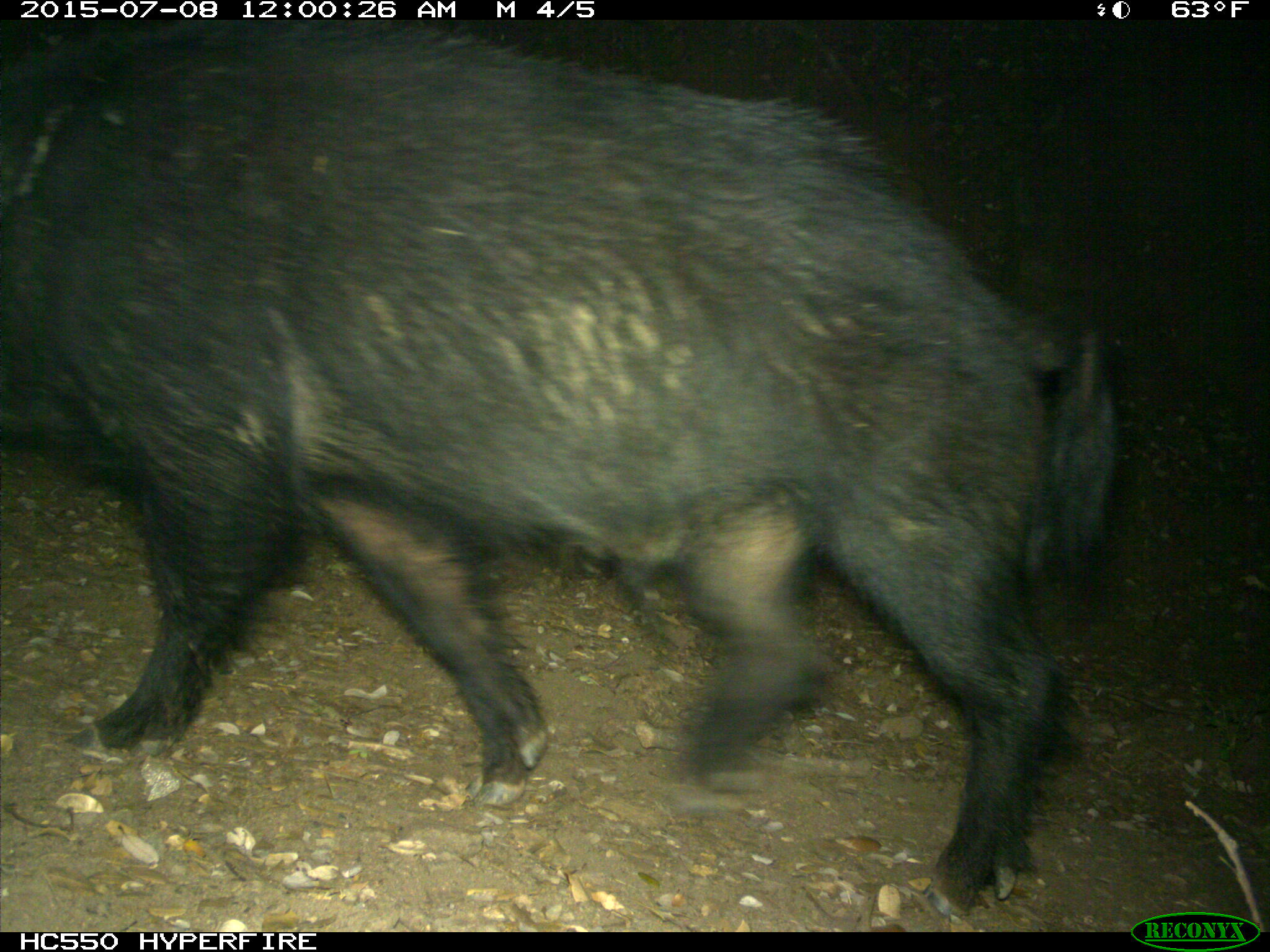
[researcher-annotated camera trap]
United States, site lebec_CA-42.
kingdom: Animalia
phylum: Chordata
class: Mammalia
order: Artiodactyla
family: Suidae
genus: Sus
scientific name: Sus scrofa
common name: wild boar